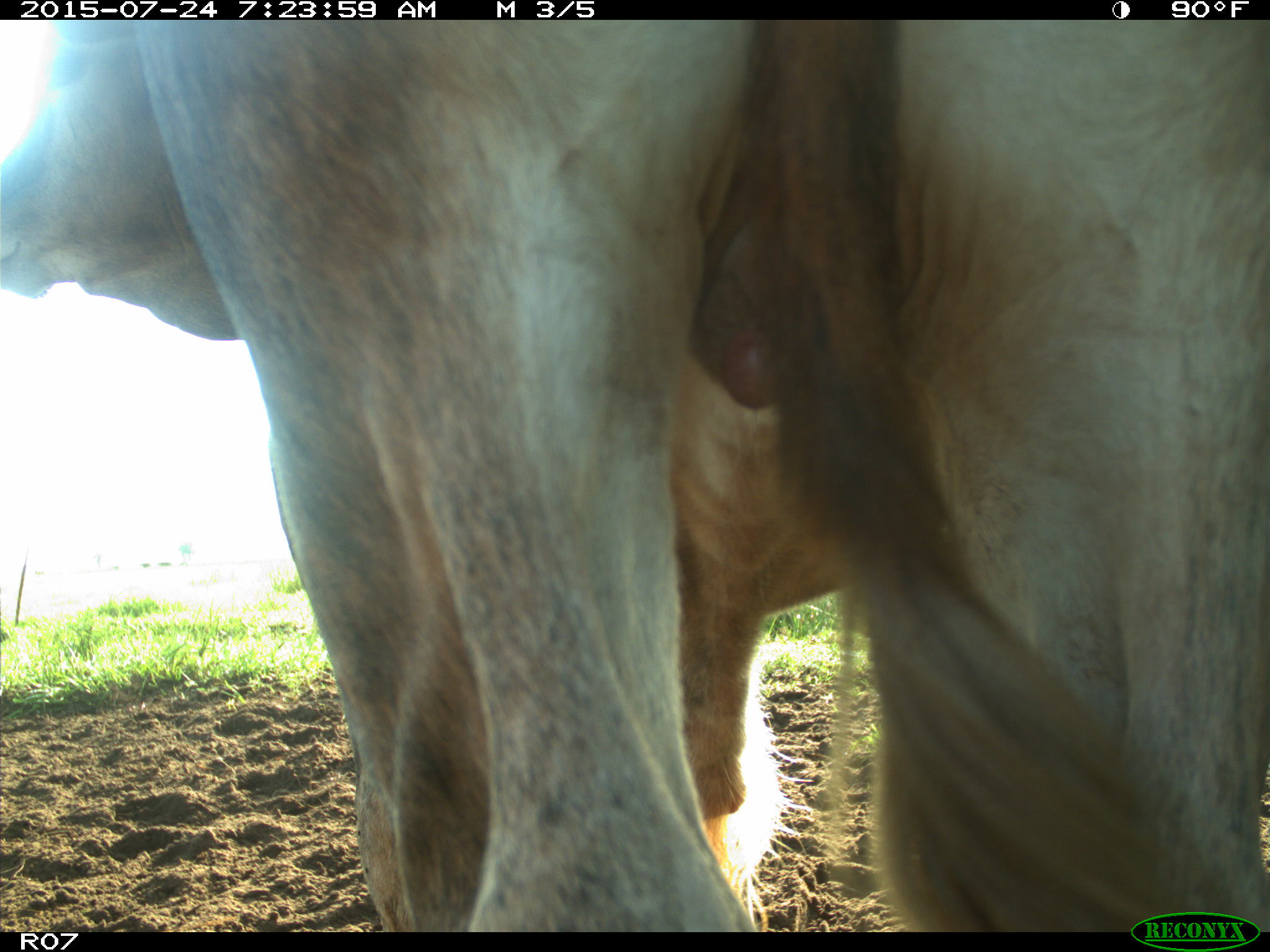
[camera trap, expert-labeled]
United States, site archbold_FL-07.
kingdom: Animalia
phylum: Chordata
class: Mammalia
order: Artiodactyla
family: Bovidae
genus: Bos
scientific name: Bos taurus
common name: domestic cow